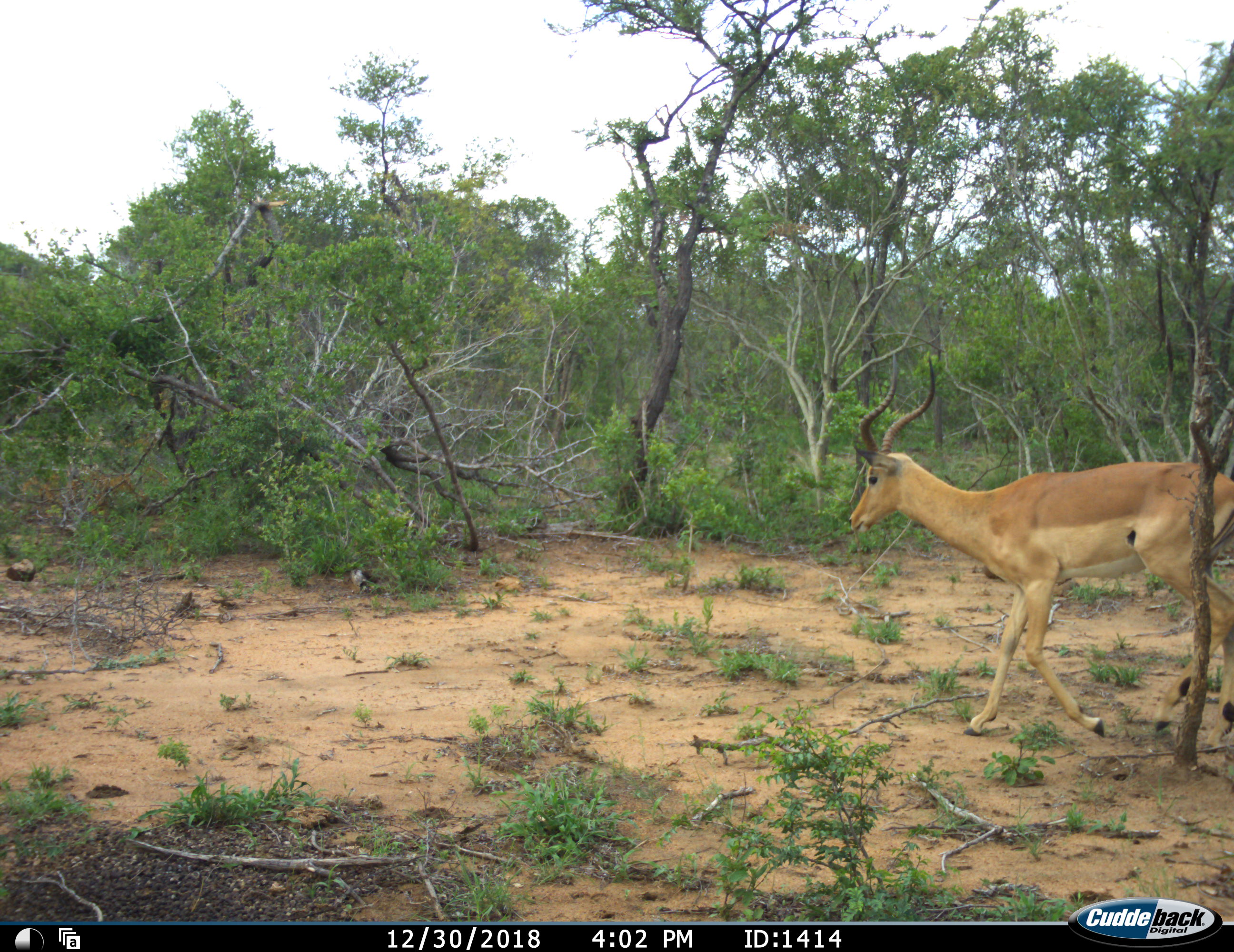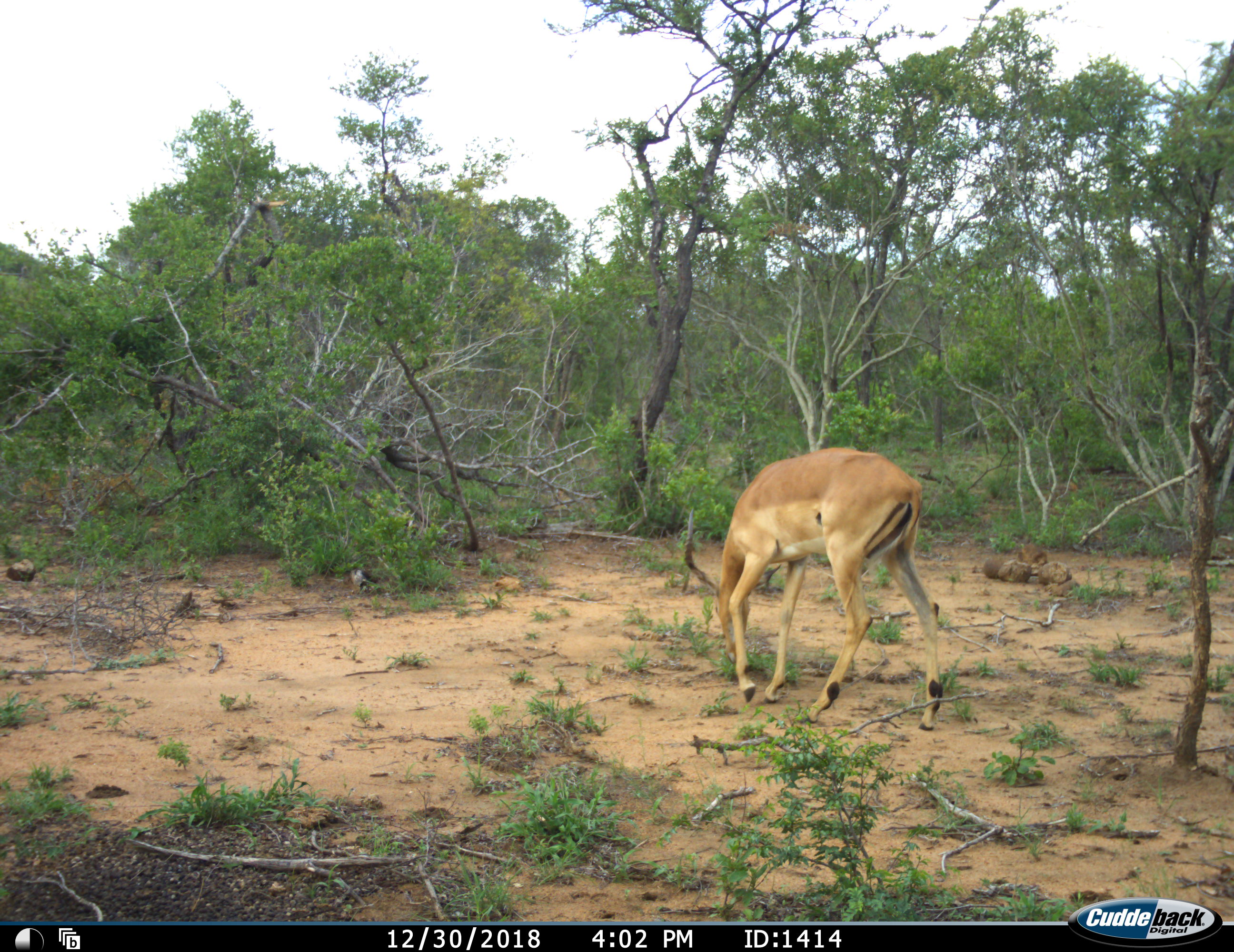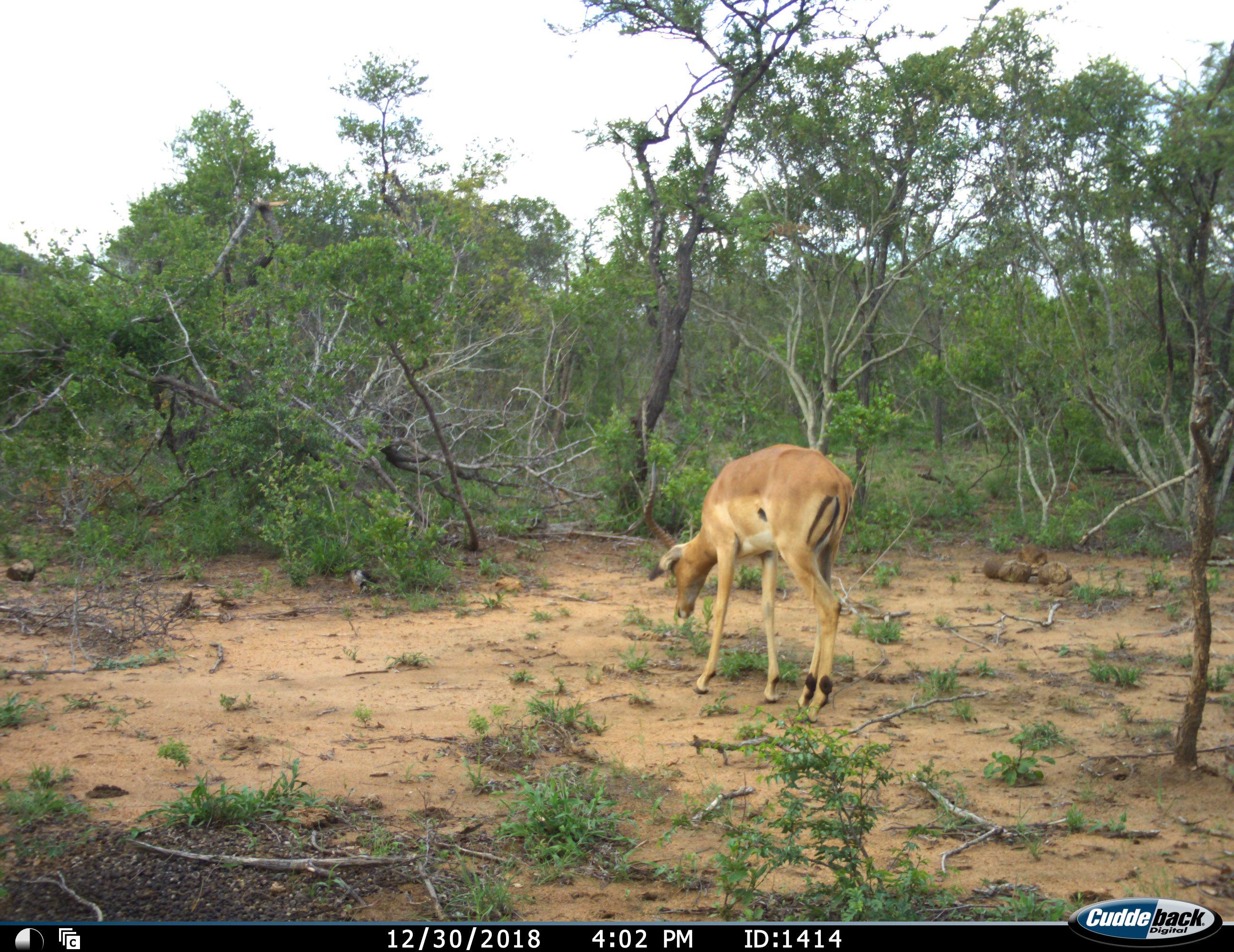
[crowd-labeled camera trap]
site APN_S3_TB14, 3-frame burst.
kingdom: Animalia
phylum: Chordata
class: Mammalia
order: Artiodactyla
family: Bovidae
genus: Aepyceros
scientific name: Aepyceros melampus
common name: impala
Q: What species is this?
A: Impala (Aepyceros melampus).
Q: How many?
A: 1.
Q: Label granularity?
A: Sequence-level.